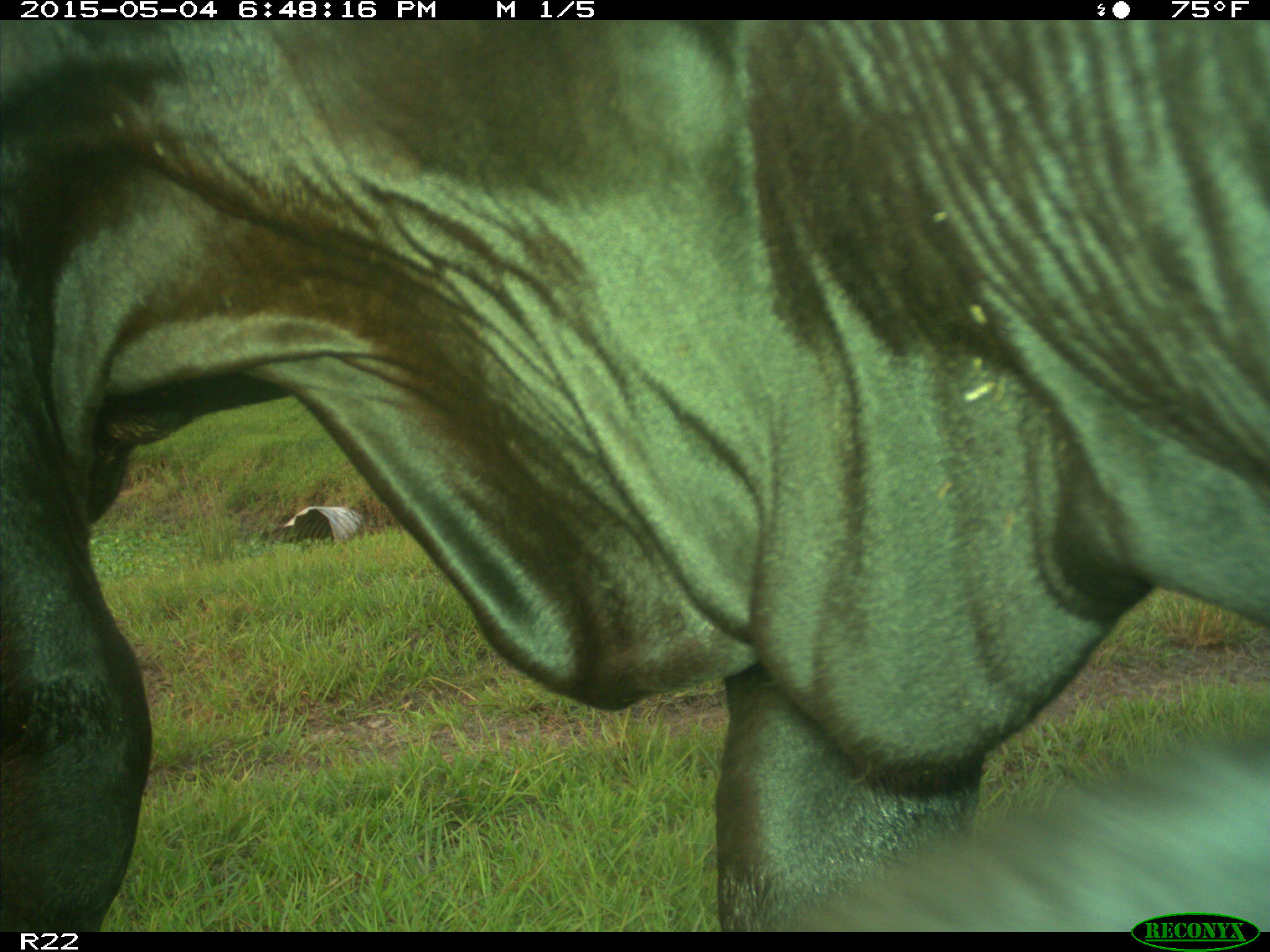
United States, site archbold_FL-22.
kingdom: Animalia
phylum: Chordata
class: Mammalia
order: Artiodactyla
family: Bovidae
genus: Bos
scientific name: Bos taurus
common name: domestic cow